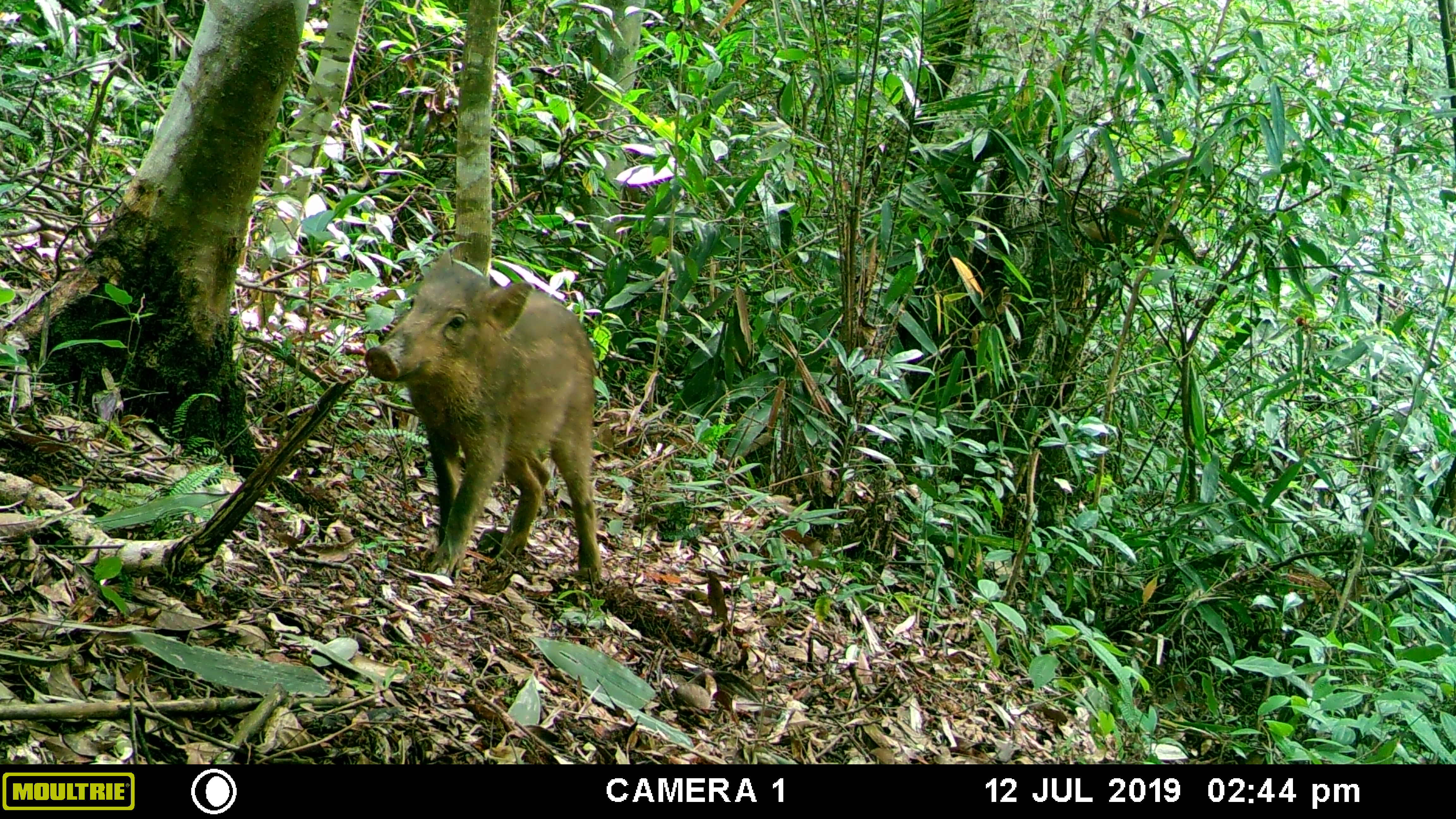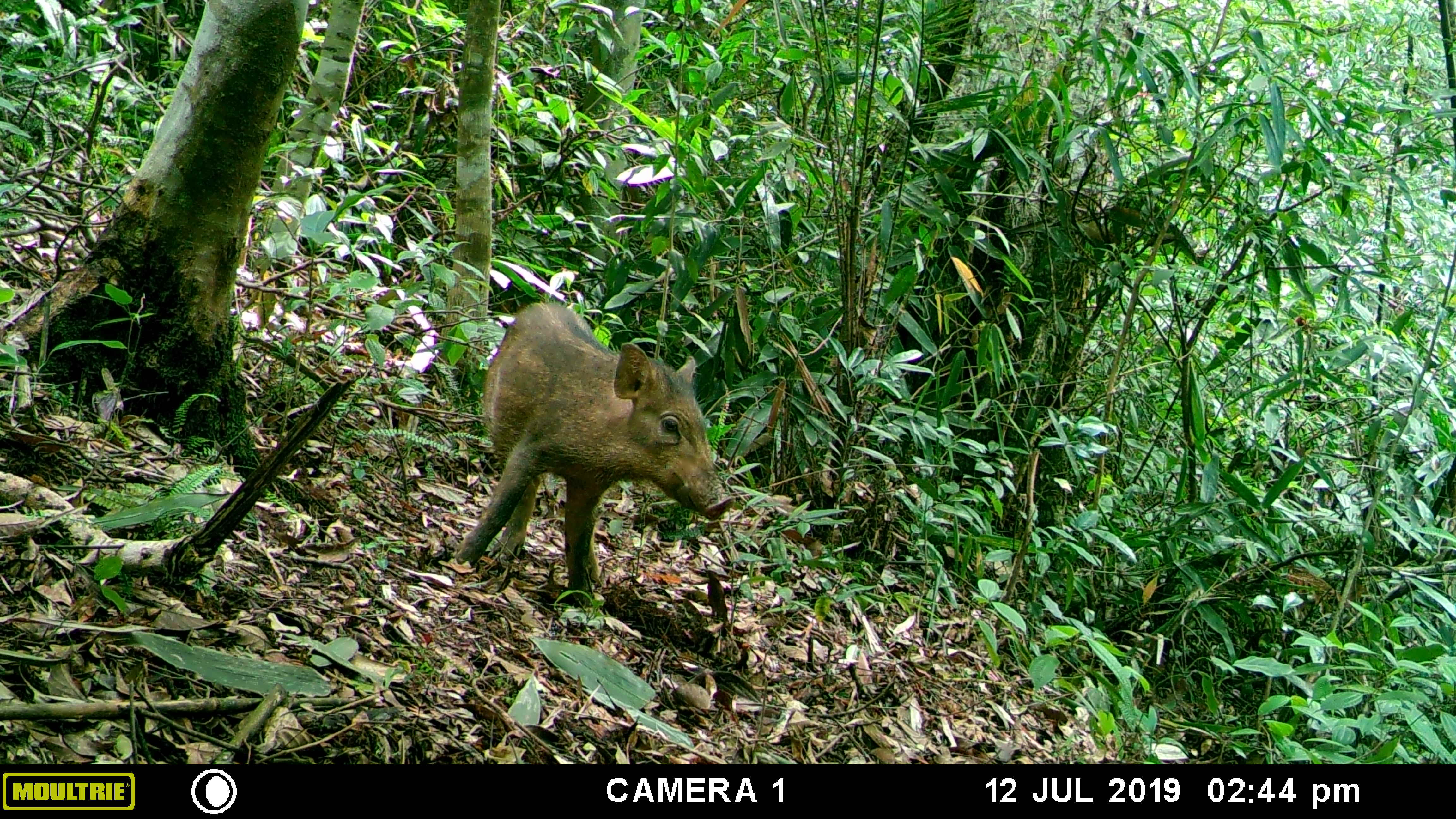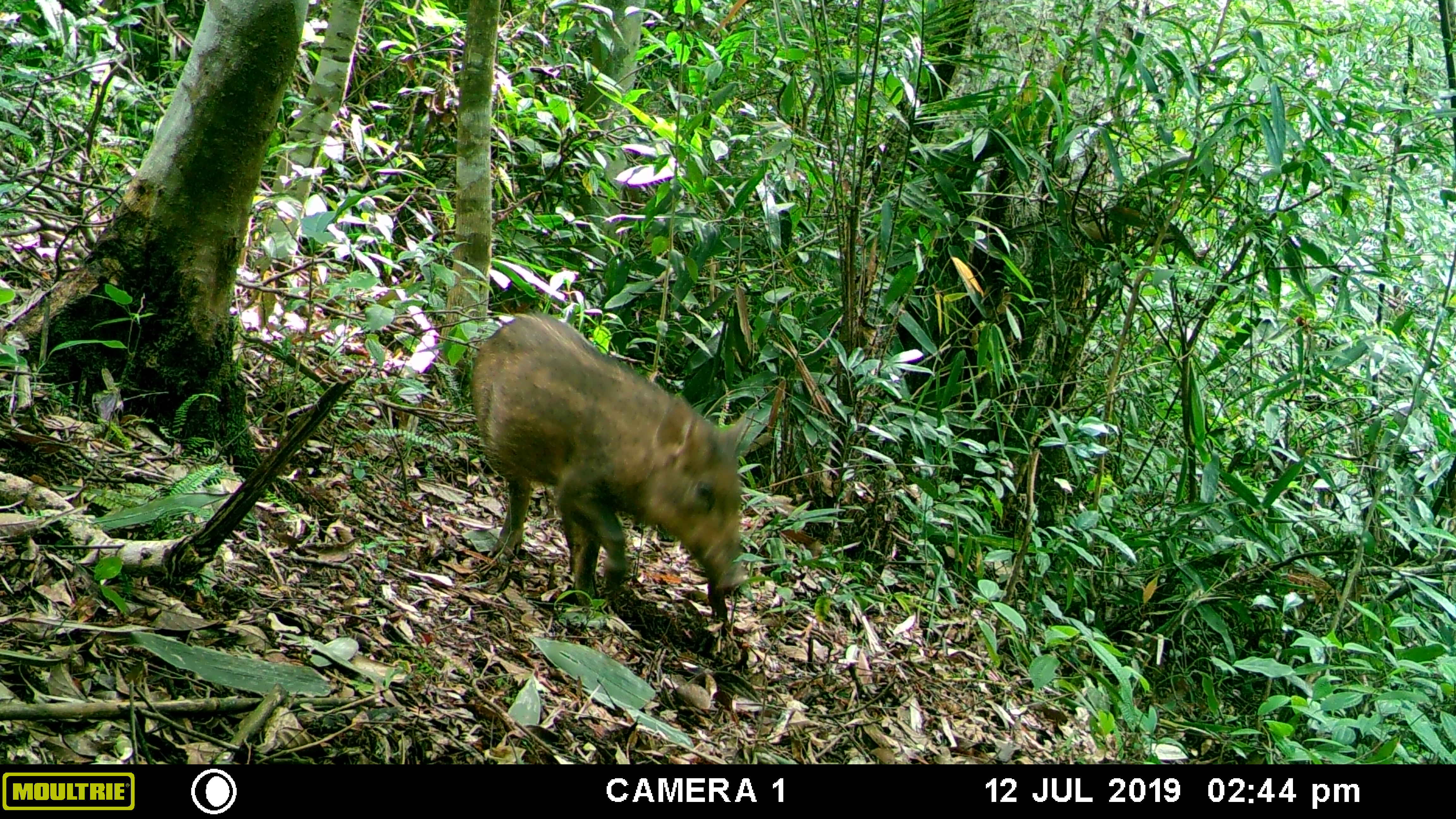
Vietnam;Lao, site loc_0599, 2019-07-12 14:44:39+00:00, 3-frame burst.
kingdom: Animalia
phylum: Chordata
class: Mammalia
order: Artiodactyla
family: Suidae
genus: Sus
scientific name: Sus scrofa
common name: eurasian wild pig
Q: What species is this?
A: Eurasian wild pig (Sus scrofa).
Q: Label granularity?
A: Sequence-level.